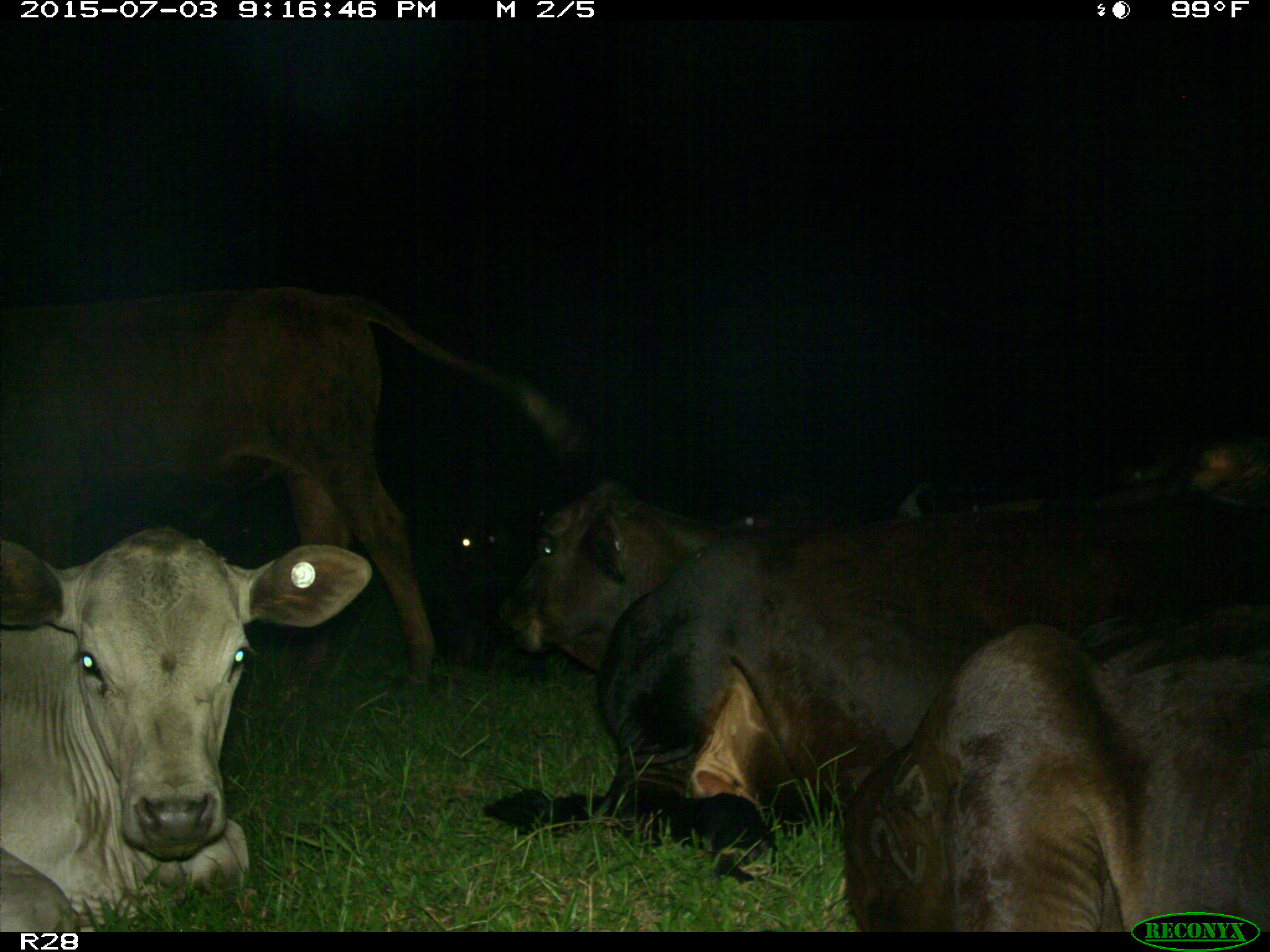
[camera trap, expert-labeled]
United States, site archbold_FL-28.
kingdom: Animalia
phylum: Chordata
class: Mammalia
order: Artiodactyla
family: Bovidae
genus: Bos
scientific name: Bos taurus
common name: domestic cow